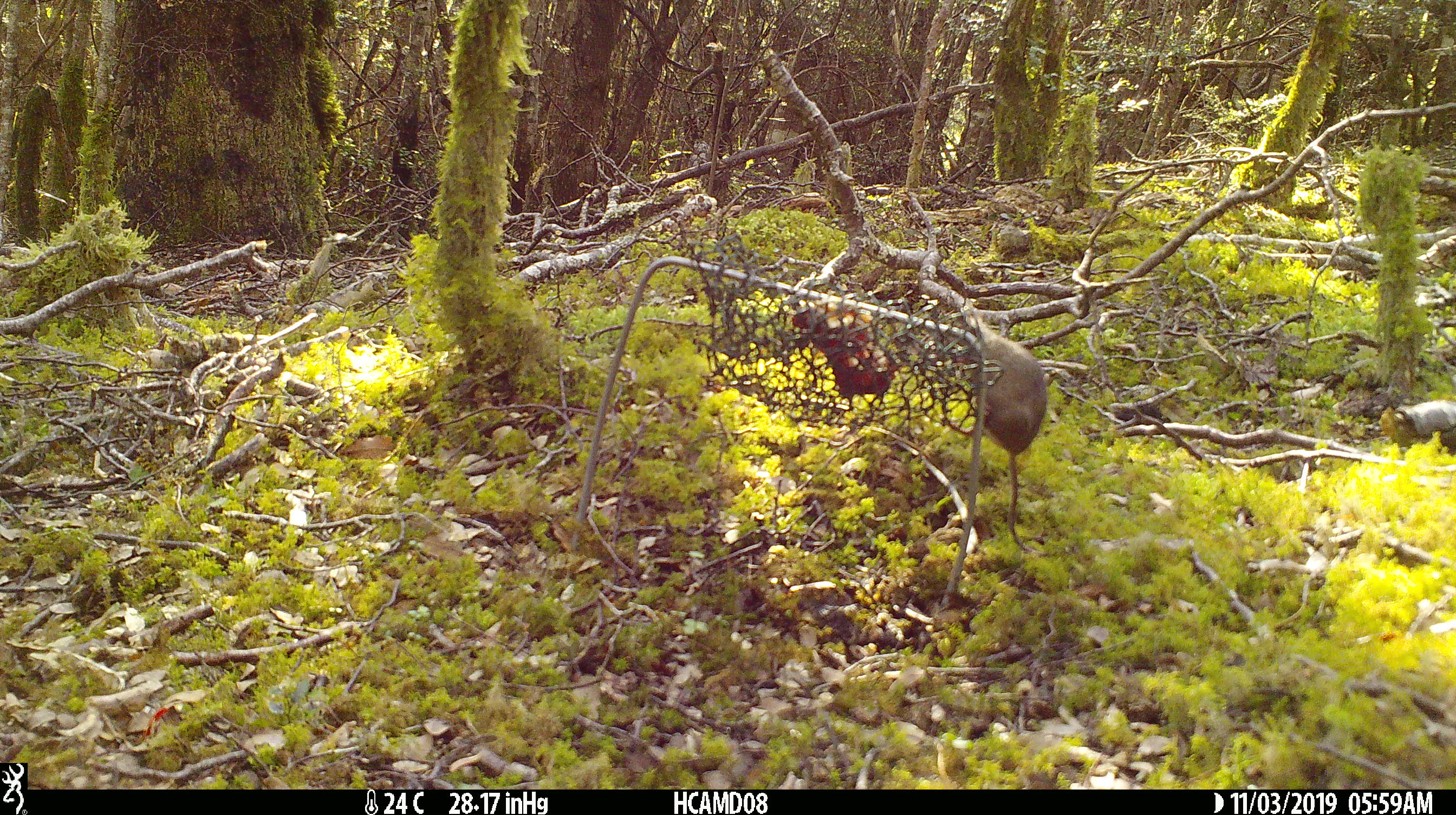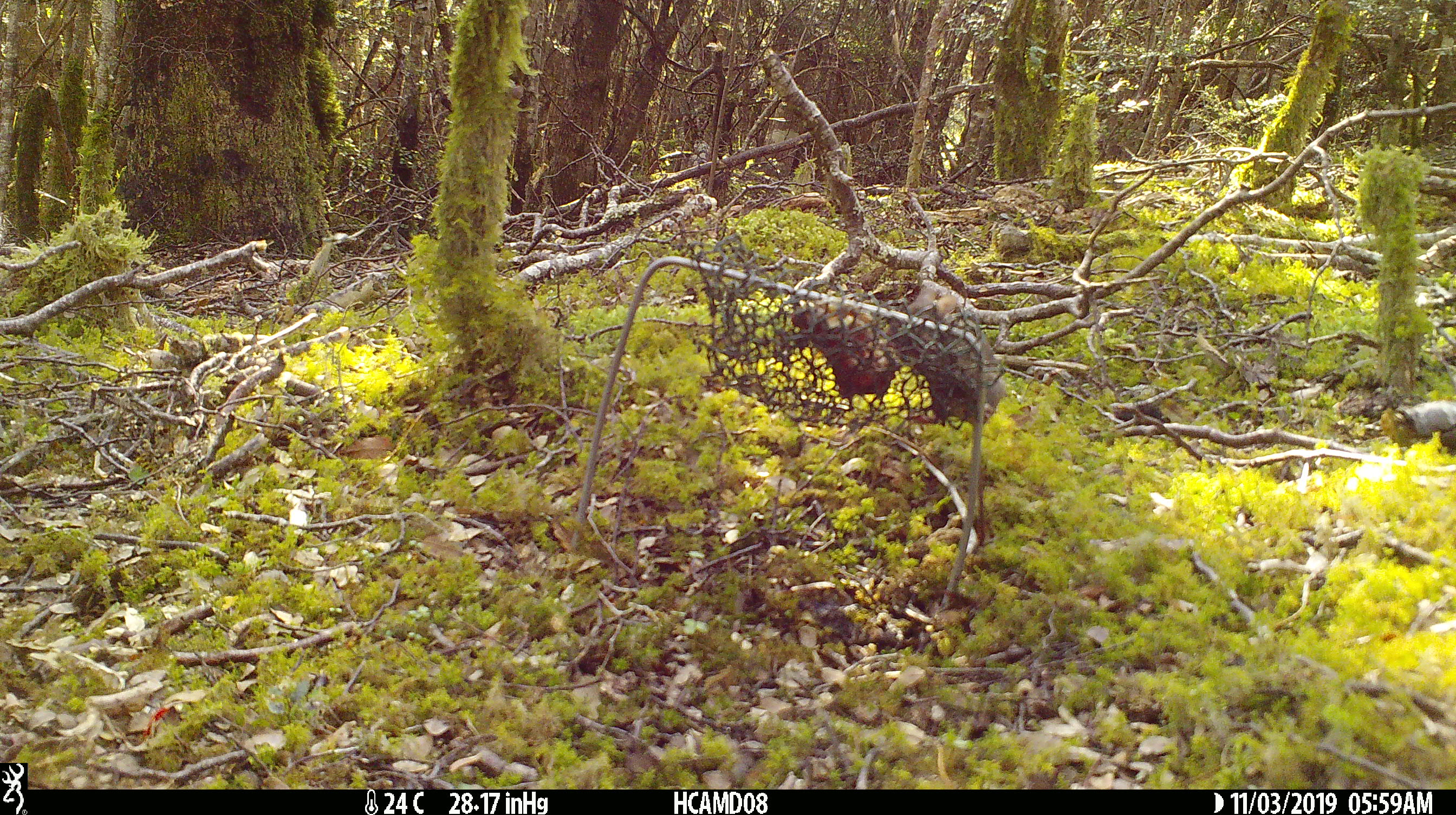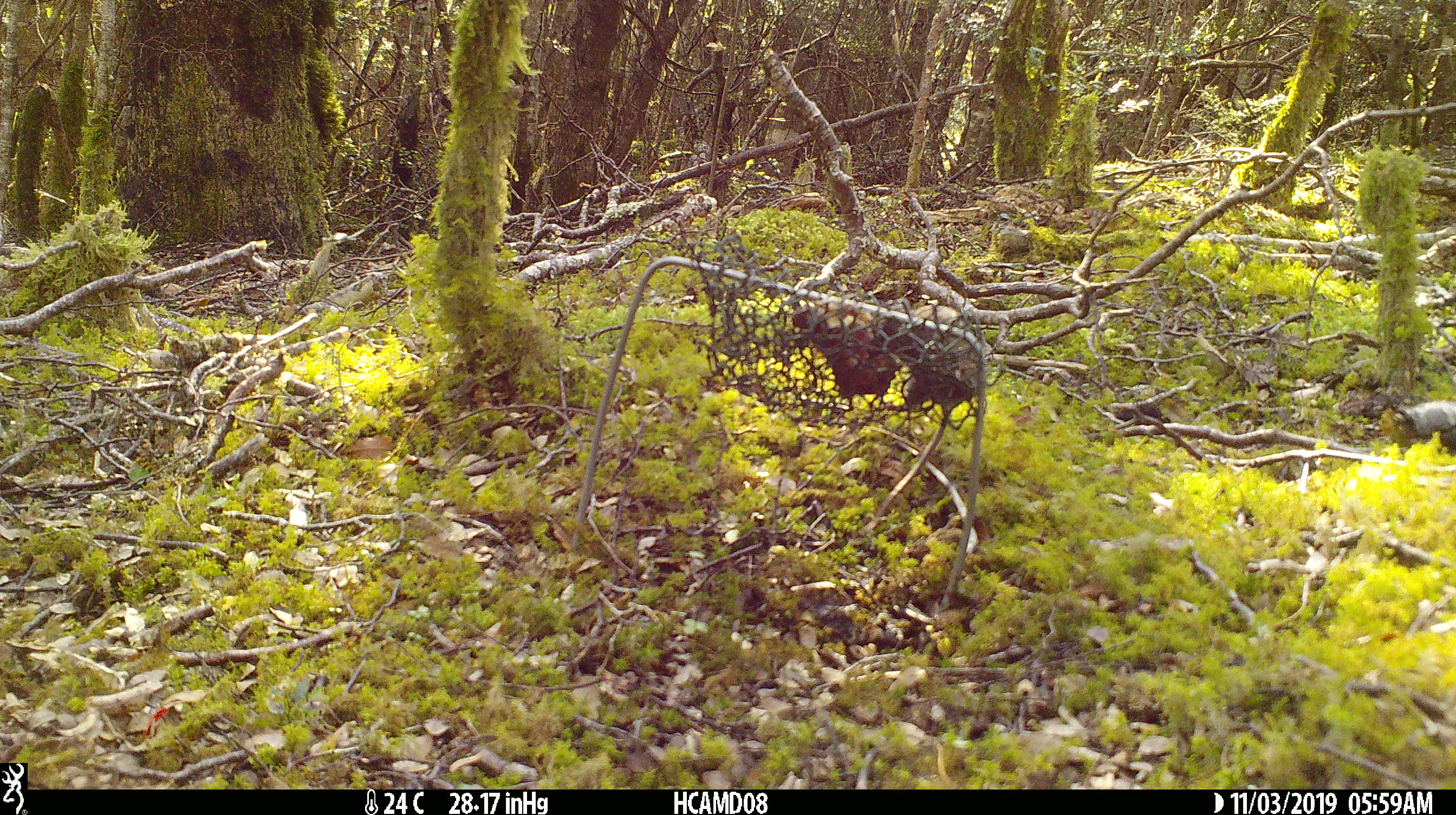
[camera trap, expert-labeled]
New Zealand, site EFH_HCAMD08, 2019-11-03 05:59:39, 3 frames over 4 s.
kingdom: Animalia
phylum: Chordata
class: Mammalia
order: Rodentia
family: Muridae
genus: Mus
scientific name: Mus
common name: mouse